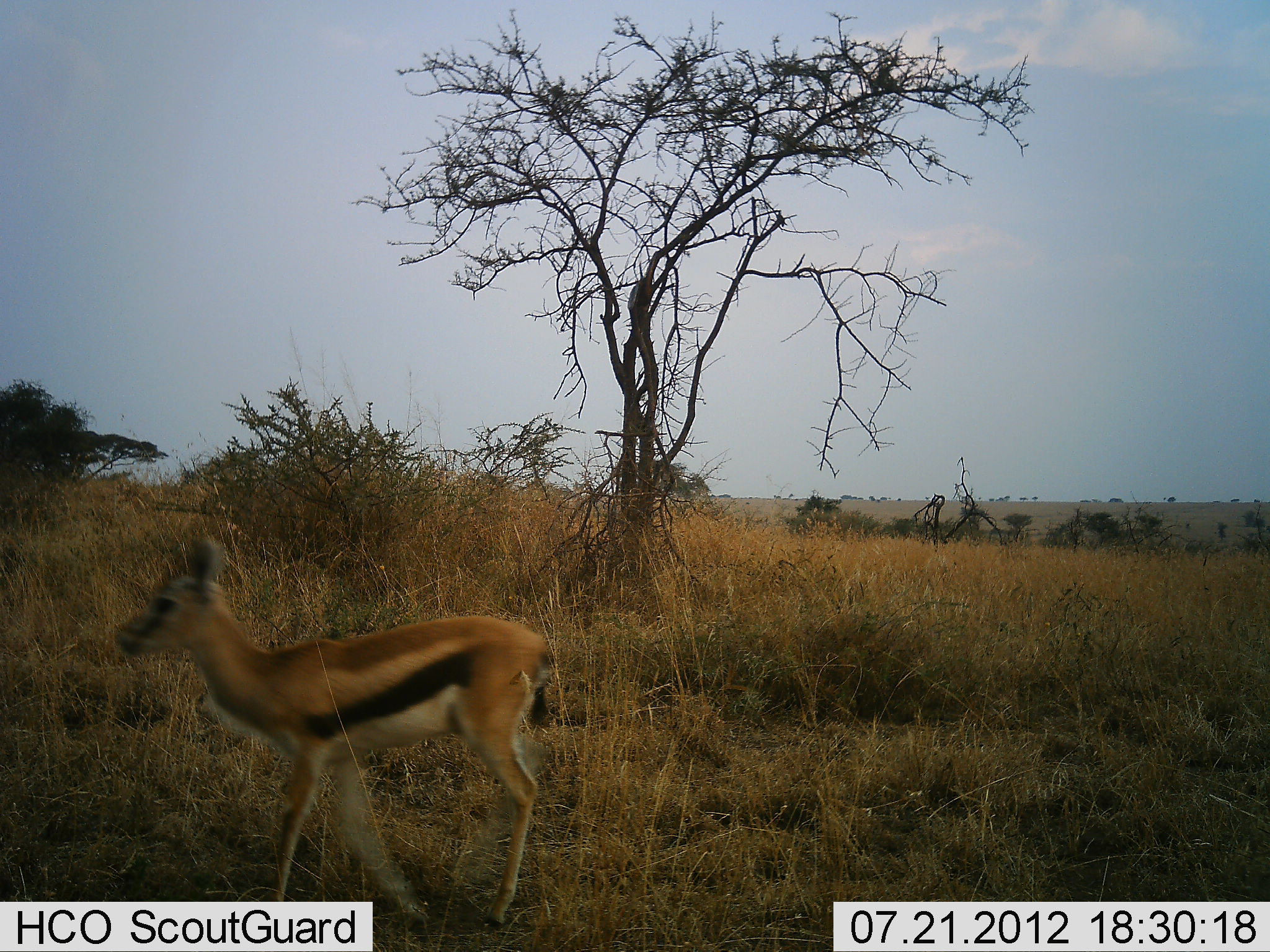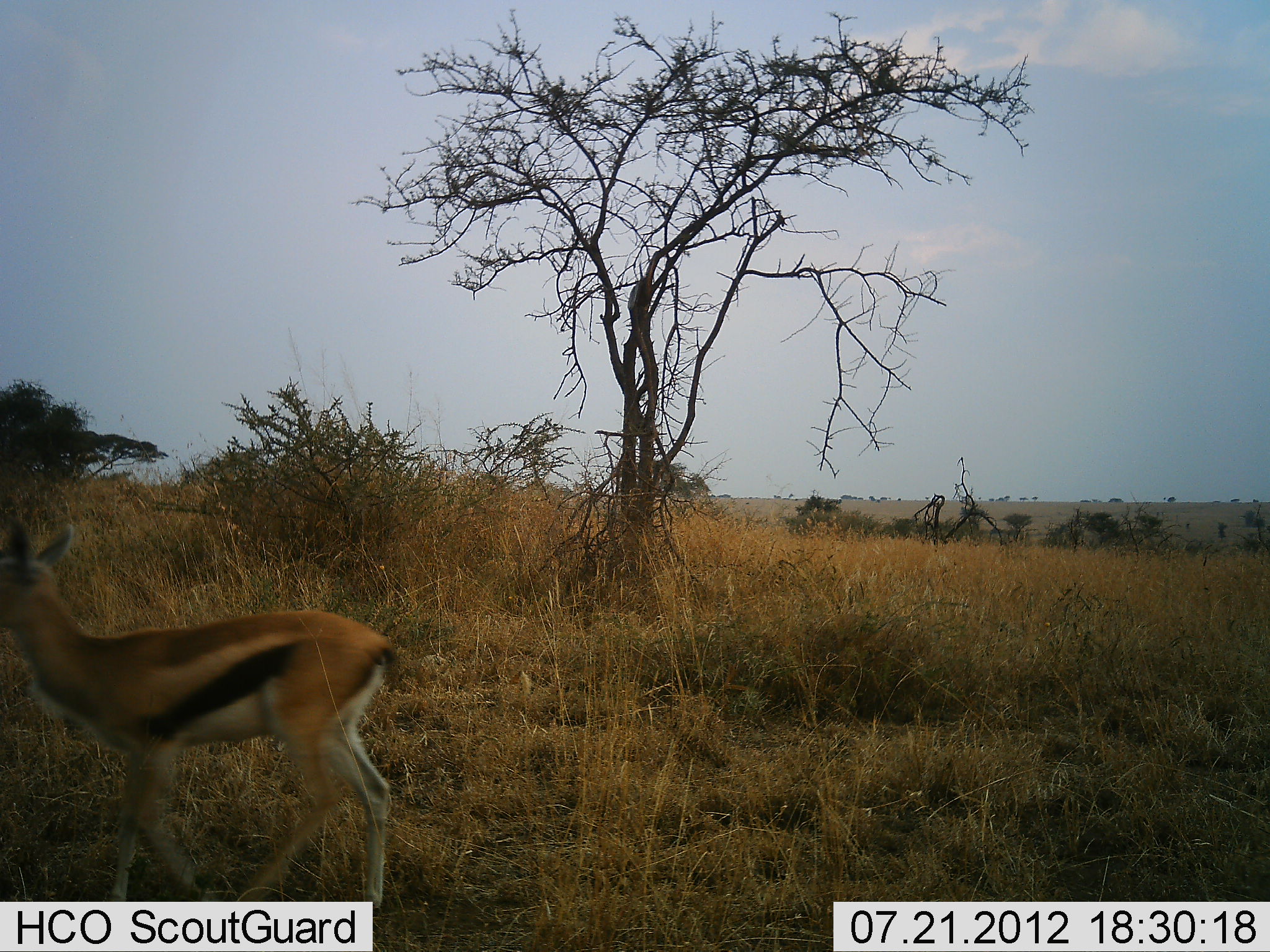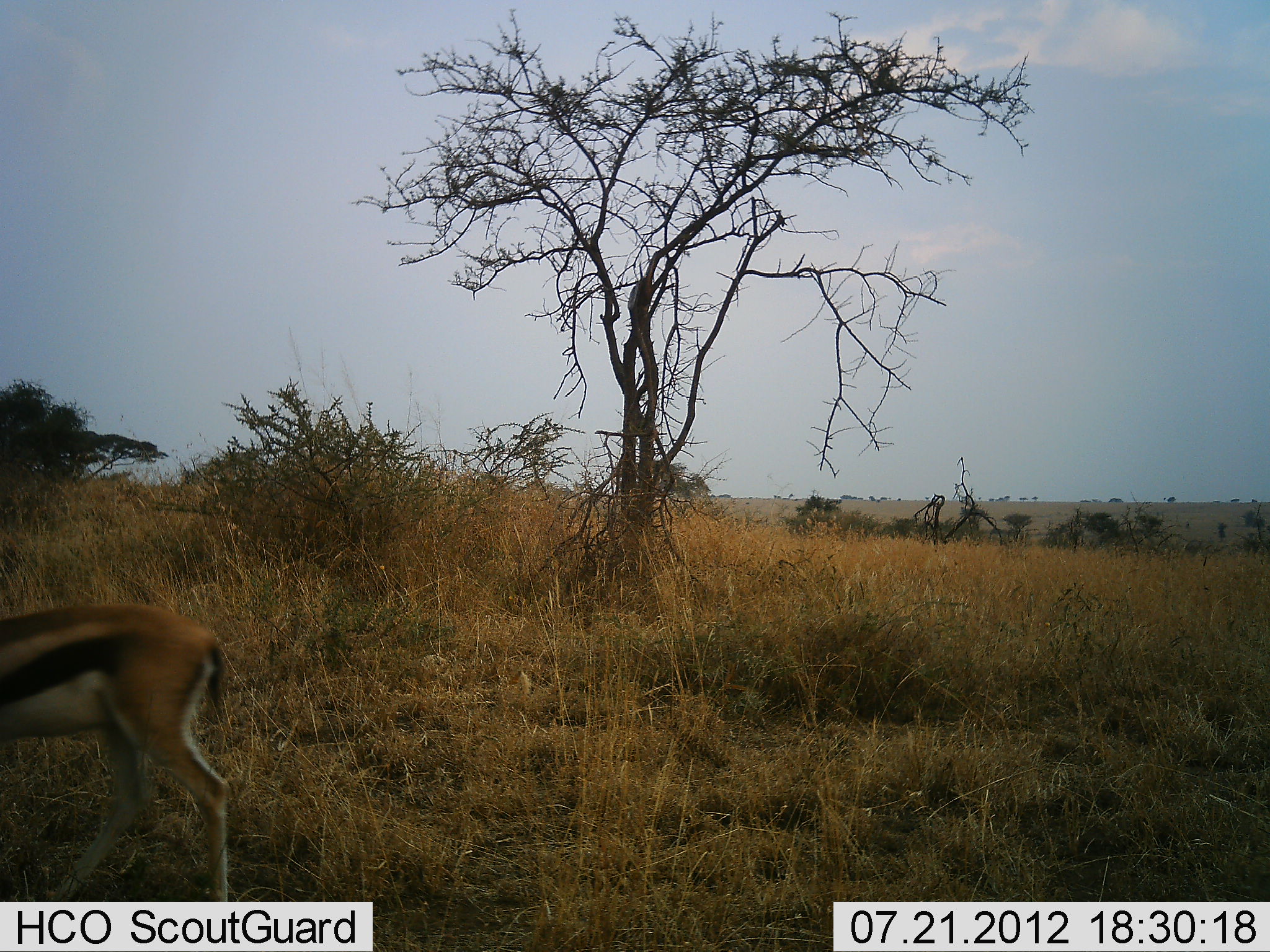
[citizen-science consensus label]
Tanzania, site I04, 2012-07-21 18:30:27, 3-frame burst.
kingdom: Animalia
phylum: Chordata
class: Mammalia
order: Artiodactyla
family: Bovidae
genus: Eudorcas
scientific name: Eudorcas thomsonii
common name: thomson's gazelle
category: gazellethomsons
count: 1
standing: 0%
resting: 0%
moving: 100%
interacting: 0%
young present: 20%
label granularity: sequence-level